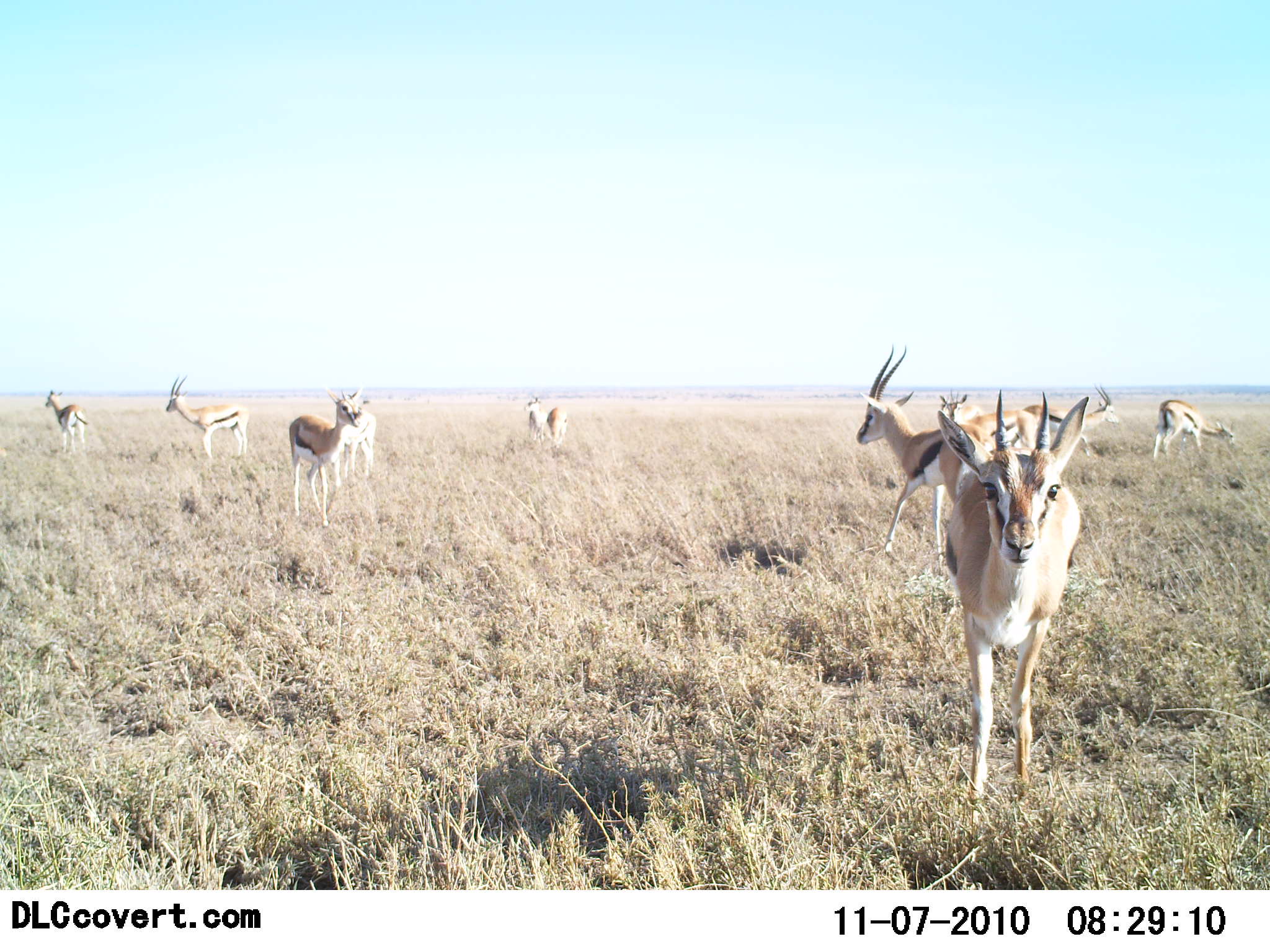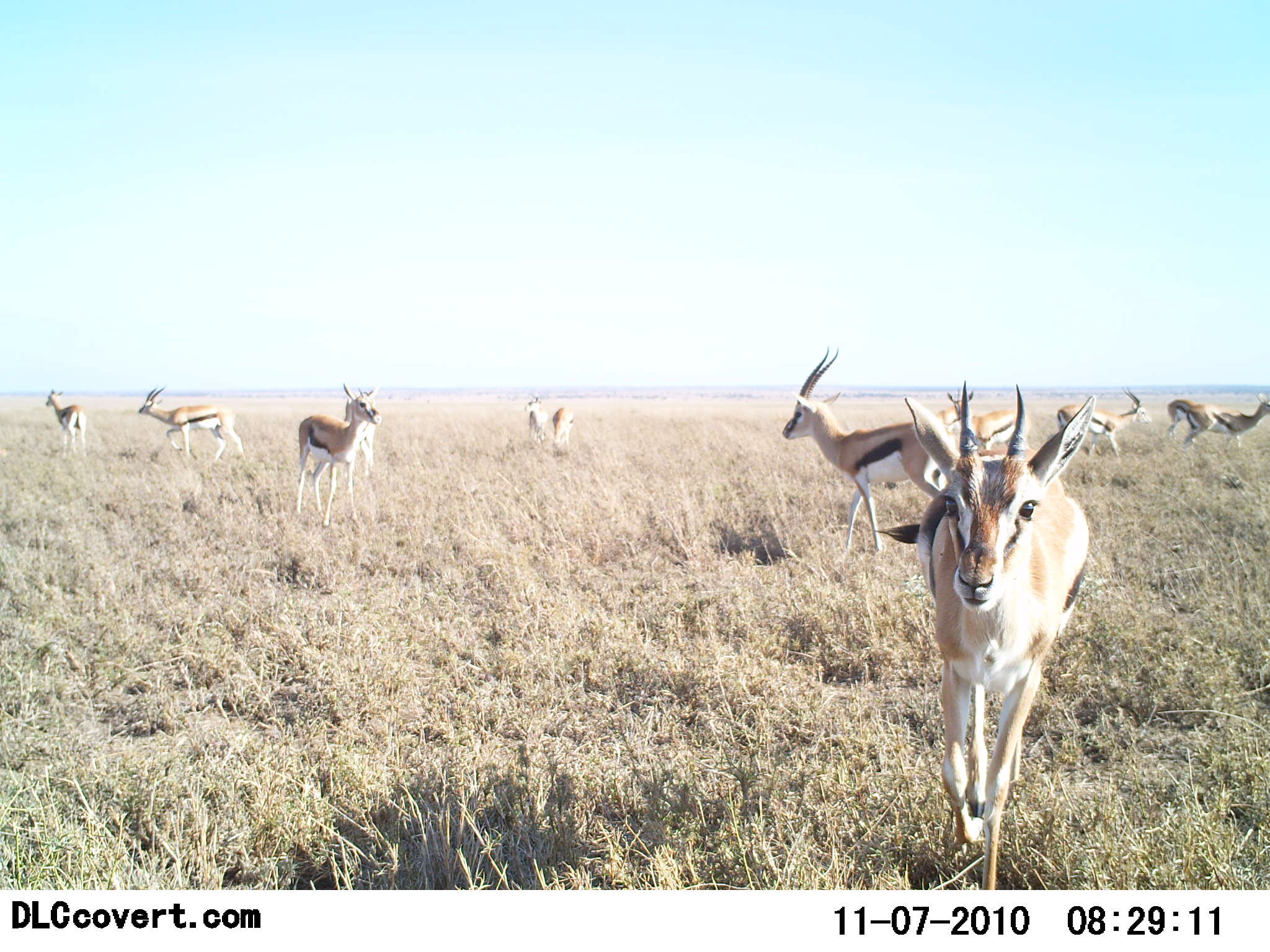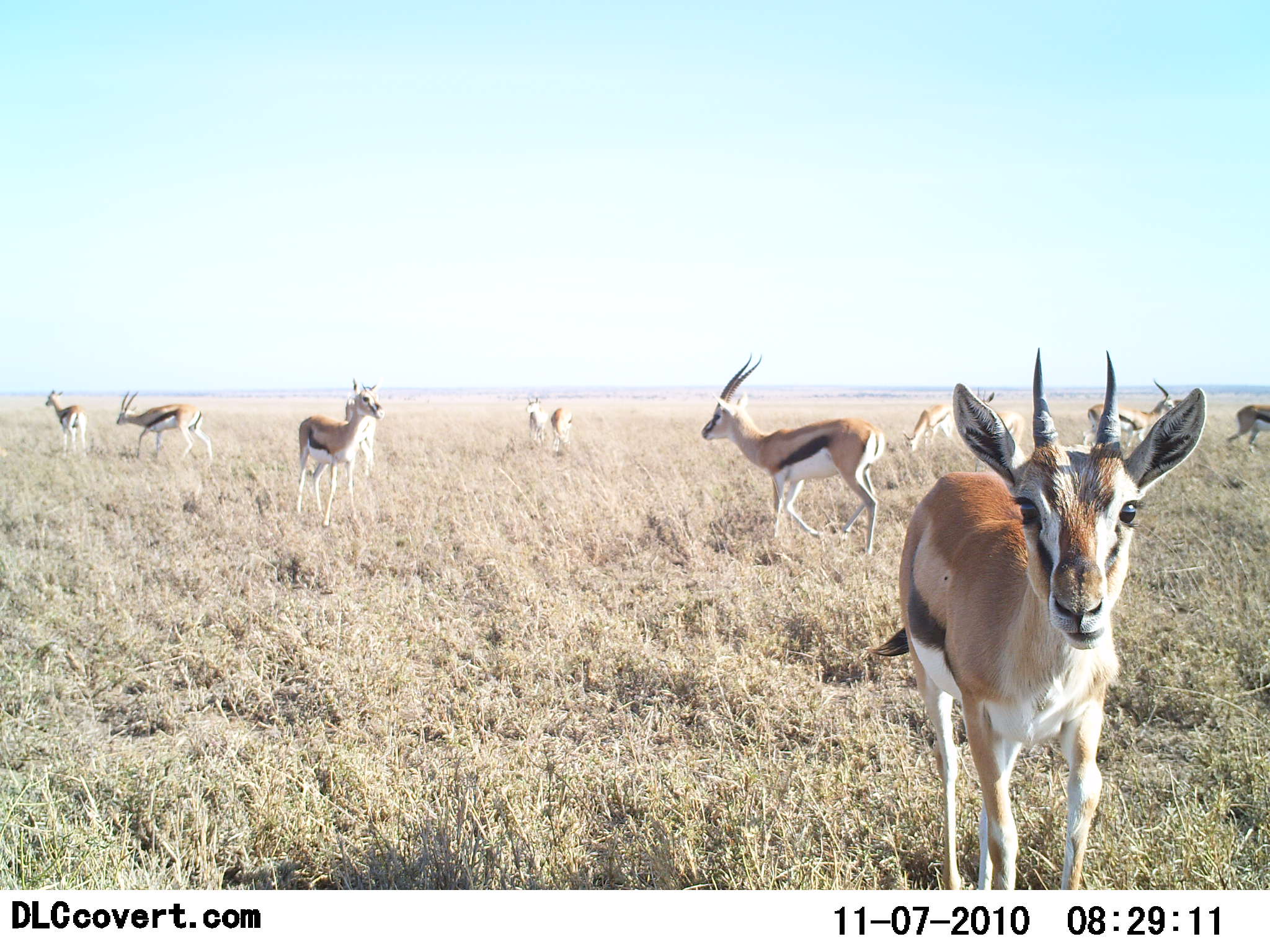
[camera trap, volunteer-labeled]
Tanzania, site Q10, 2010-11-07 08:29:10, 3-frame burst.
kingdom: Animalia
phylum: Chordata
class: Mammalia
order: Artiodactyla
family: Bovidae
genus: Eudorcas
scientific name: Eudorcas thomsonii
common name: thomson's gazelle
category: gazellethomsons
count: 11-50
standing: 73%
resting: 0%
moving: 91%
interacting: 9%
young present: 0%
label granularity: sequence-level